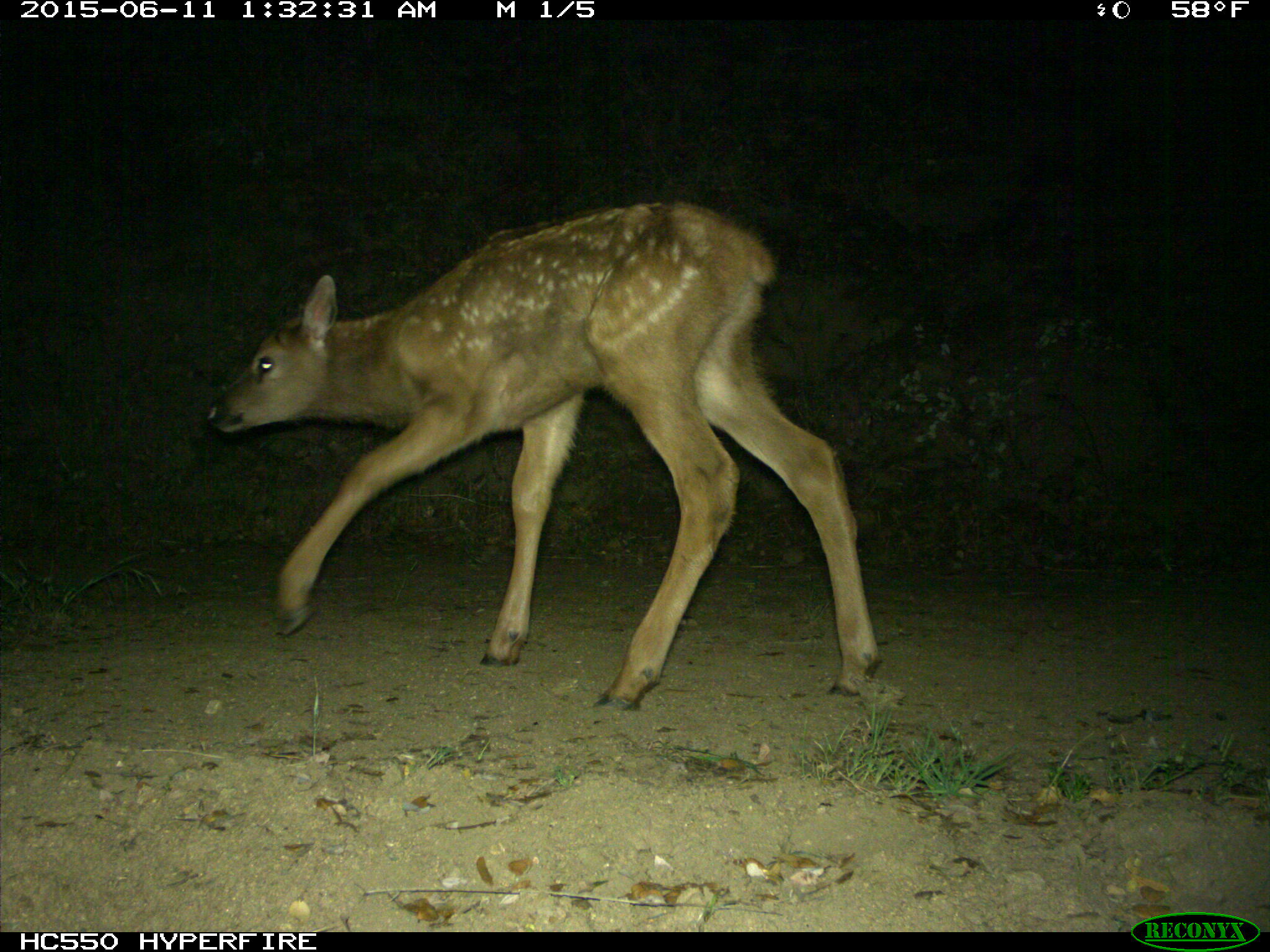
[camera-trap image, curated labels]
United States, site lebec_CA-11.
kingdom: Animalia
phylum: Chordata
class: Mammalia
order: Artiodactyla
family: Cervidae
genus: Cervus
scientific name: Cervus canadensis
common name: elk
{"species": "Cervus canadensis (elk)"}